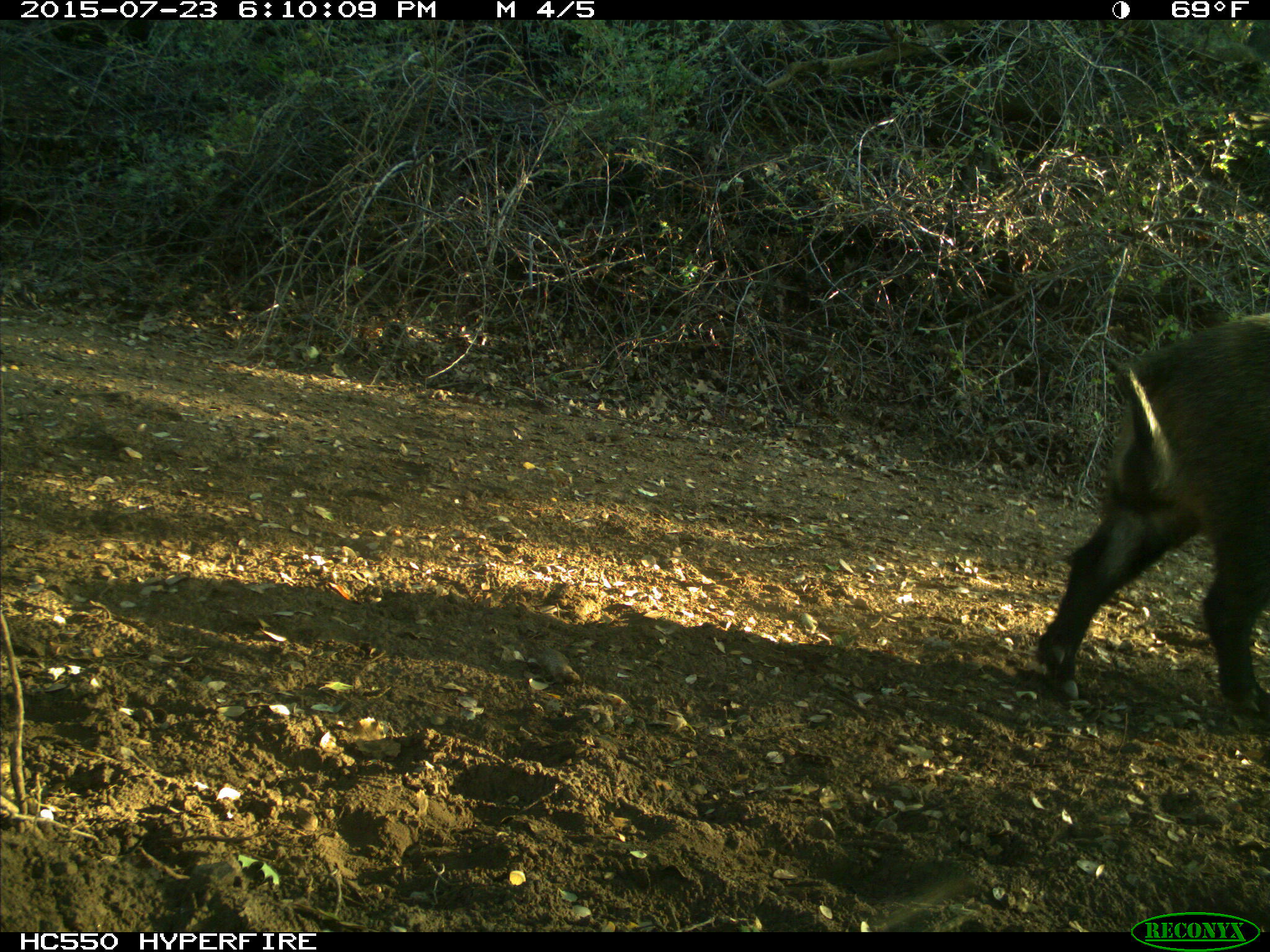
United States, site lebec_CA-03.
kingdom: Animalia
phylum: Chordata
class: Mammalia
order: Artiodactyla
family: Suidae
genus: Sus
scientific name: Sus scrofa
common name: wild boar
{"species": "Sus scrofa (wild boar)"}